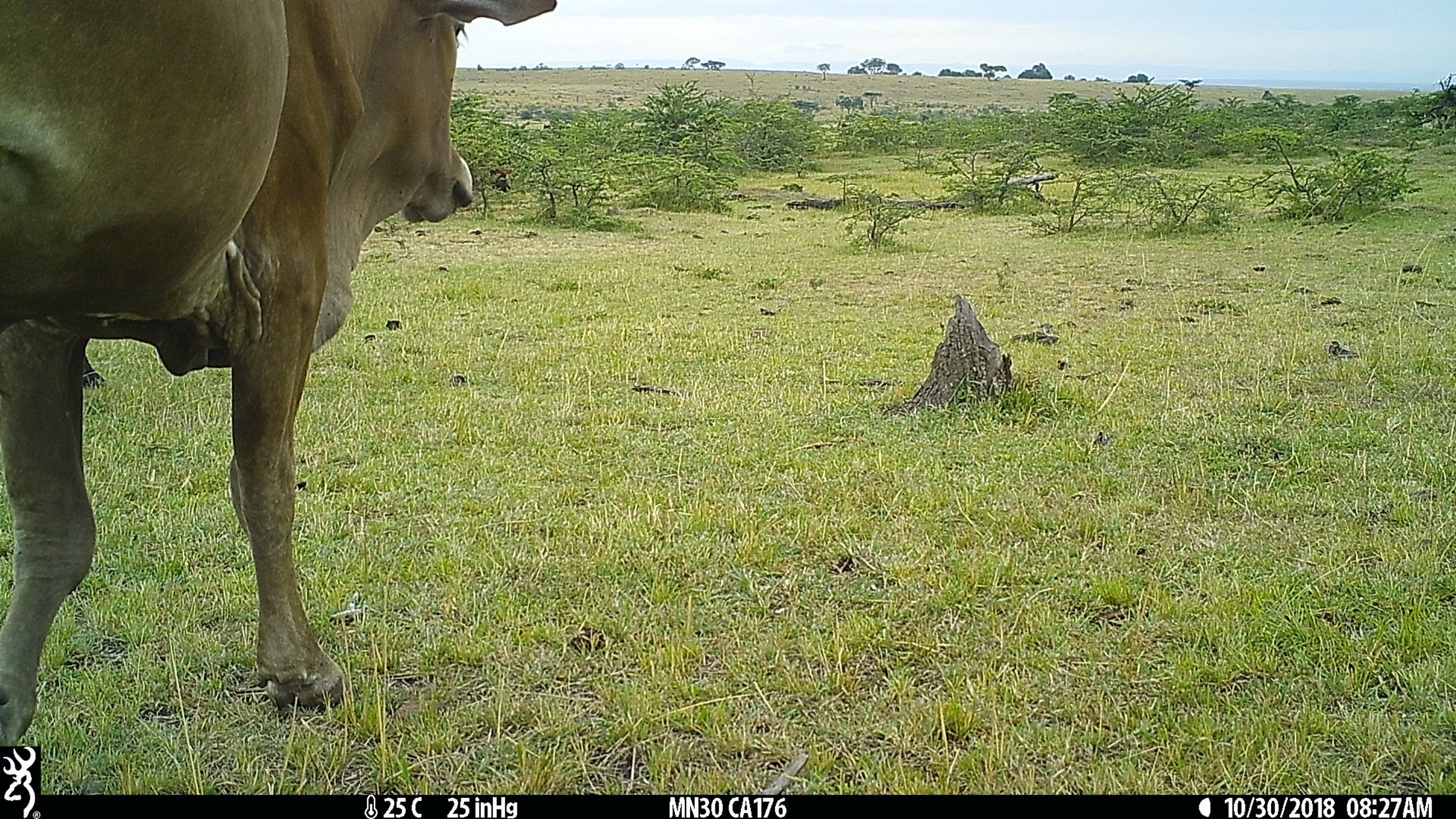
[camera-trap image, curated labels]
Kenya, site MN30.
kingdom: Animalia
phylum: Chordata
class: Mammalia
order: Artiodactyla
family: Bovidae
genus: Bos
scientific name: Bos taurus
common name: cattle